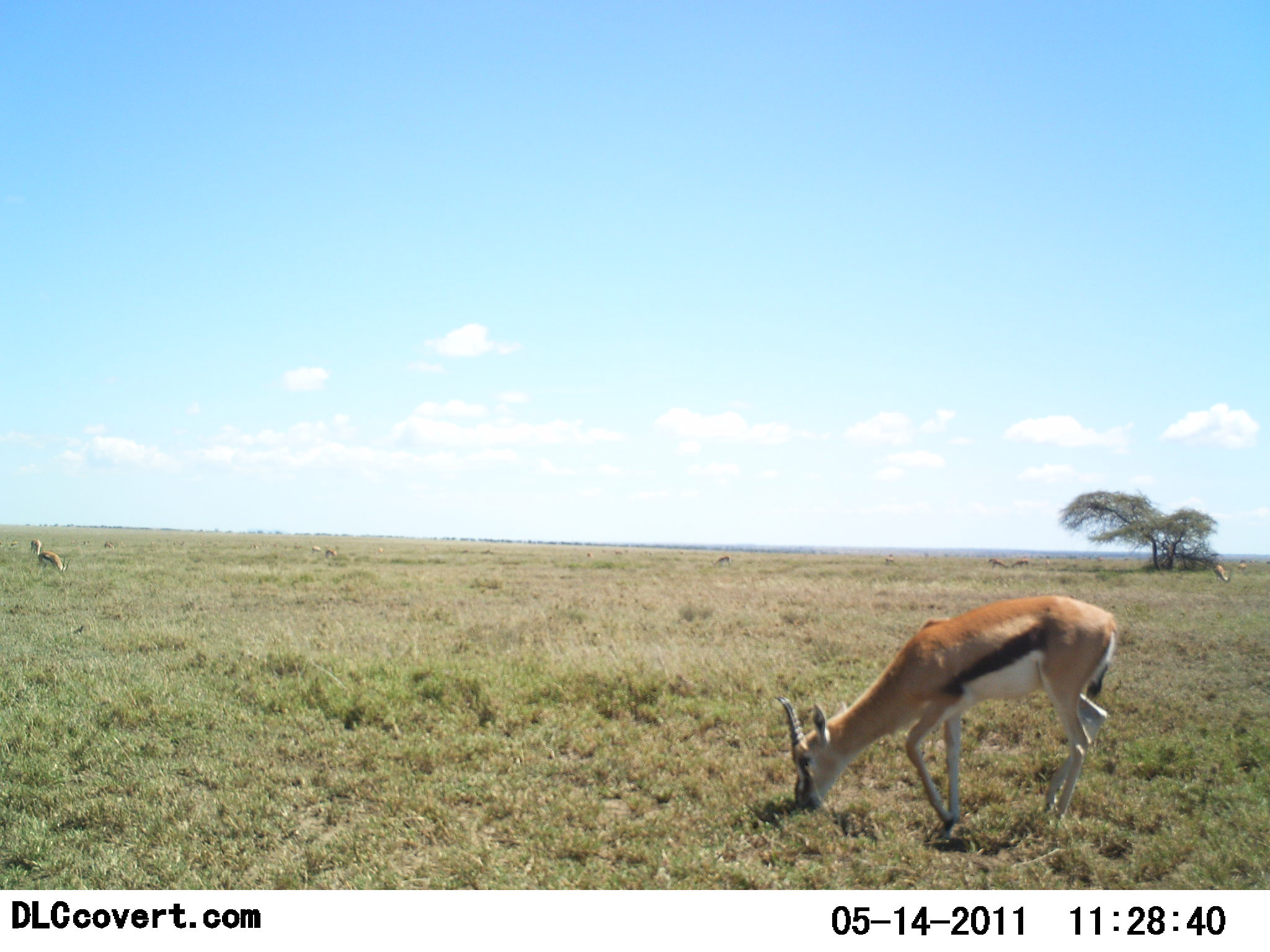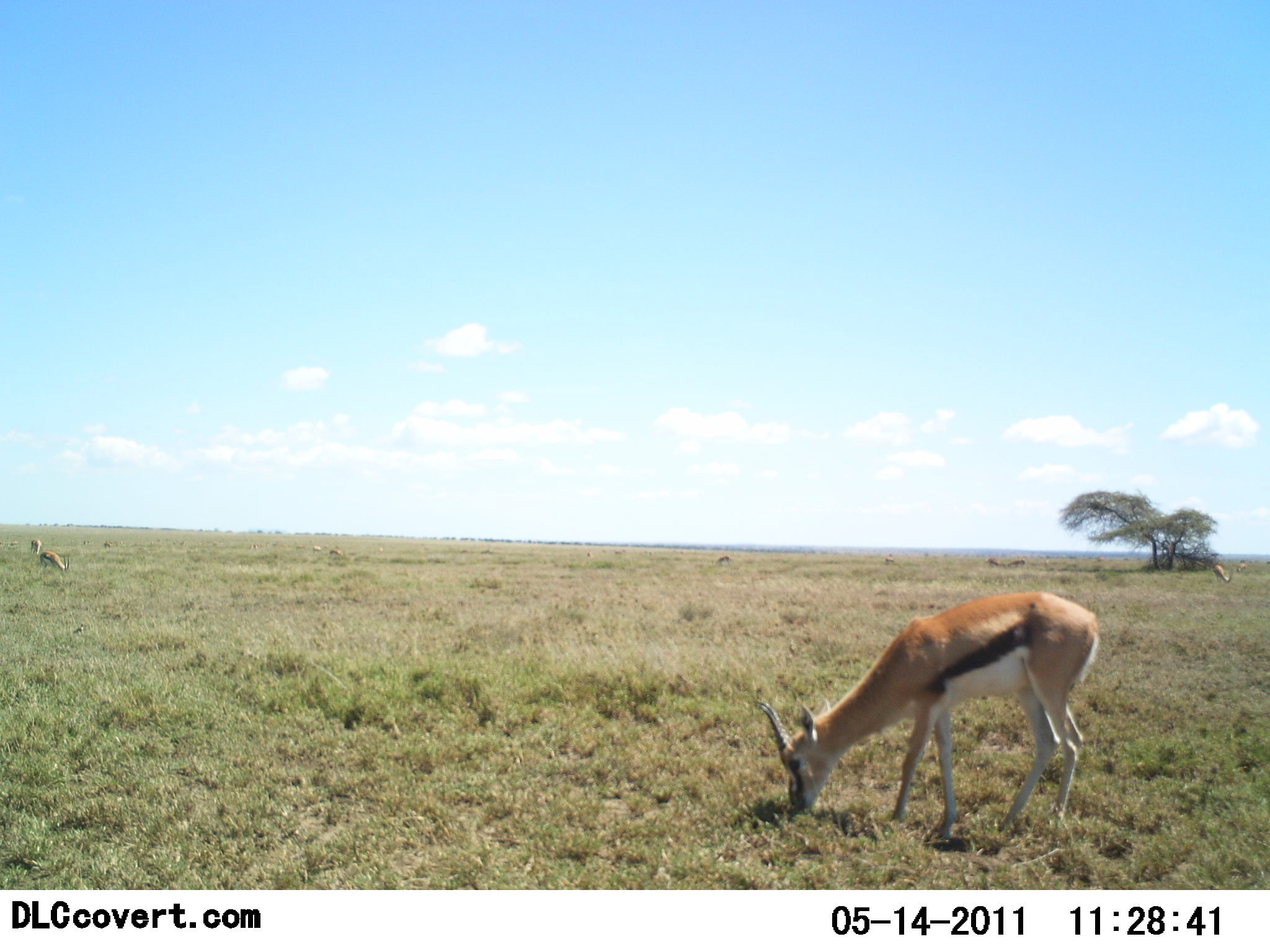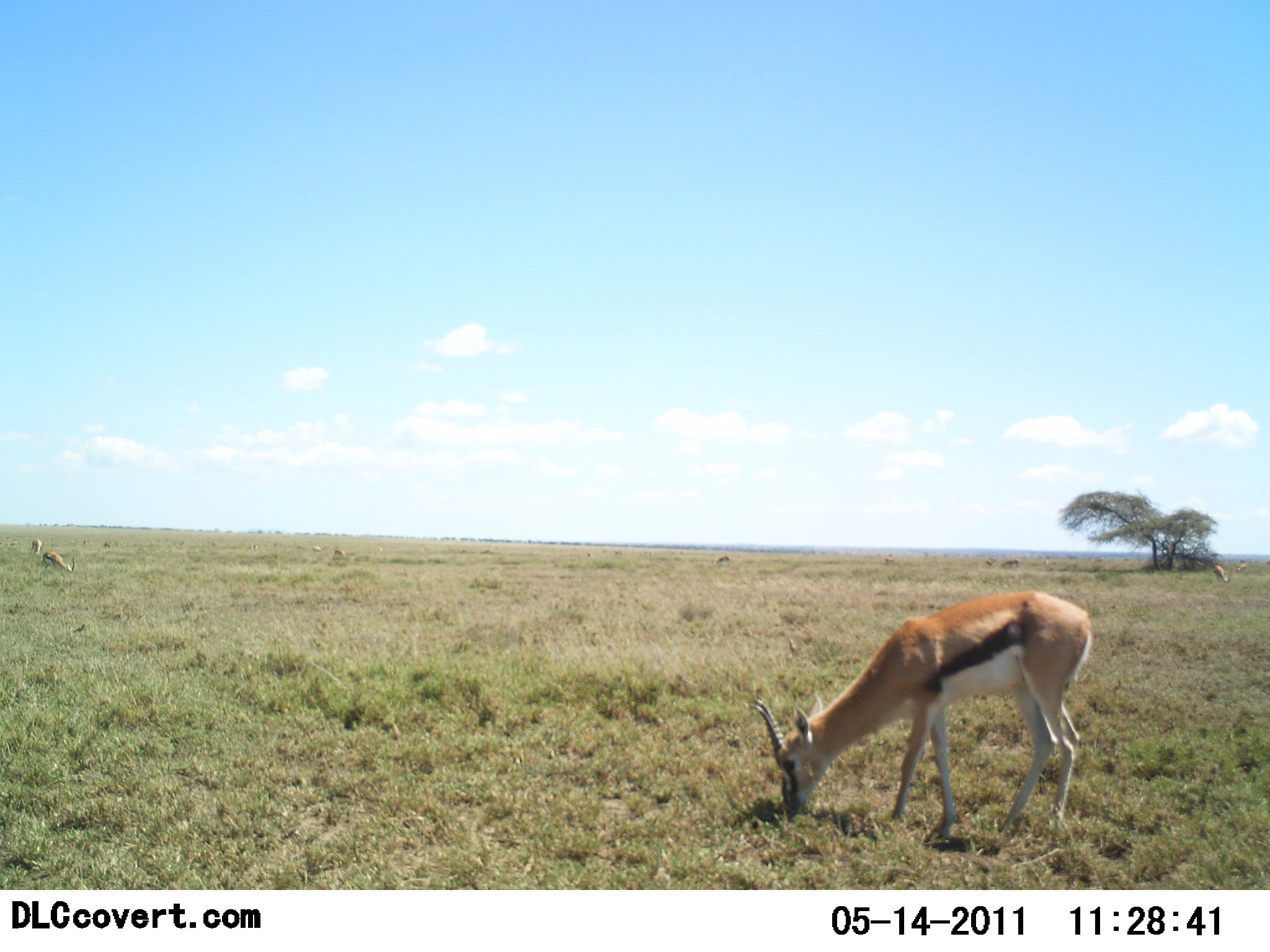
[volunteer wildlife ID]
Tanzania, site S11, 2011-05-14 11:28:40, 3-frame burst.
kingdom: Animalia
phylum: Chordata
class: Mammalia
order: Artiodactyla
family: Bovidae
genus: Eudorcas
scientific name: Eudorcas thomsonii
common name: thomson's gazelle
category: gazellethomsons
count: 6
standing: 18%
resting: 0%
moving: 0%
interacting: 0%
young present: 0%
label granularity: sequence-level